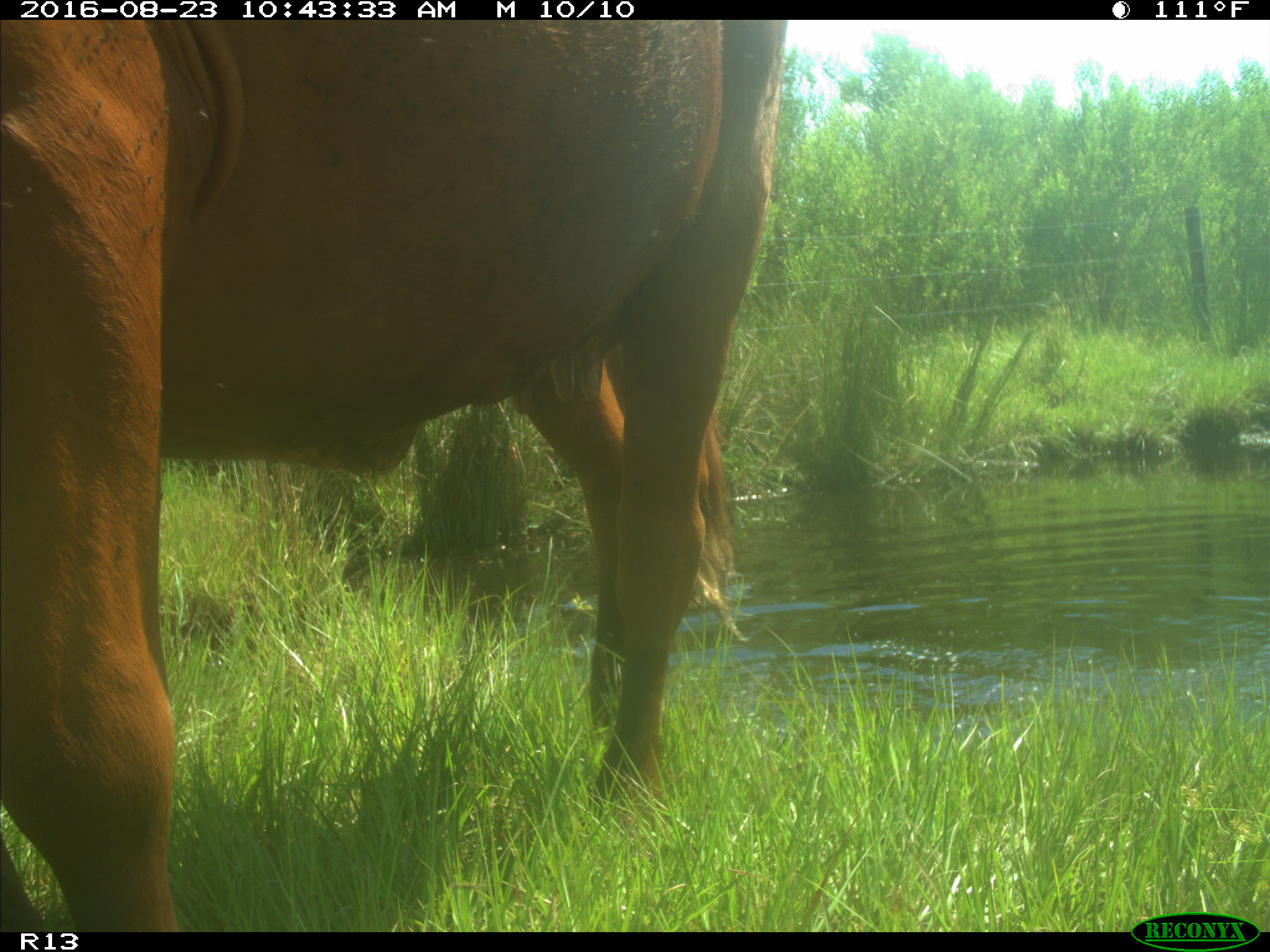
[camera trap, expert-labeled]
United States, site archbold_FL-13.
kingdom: Animalia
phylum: Chordata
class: Mammalia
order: Artiodactyla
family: Bovidae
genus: Bos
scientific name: Bos taurus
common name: domestic cow